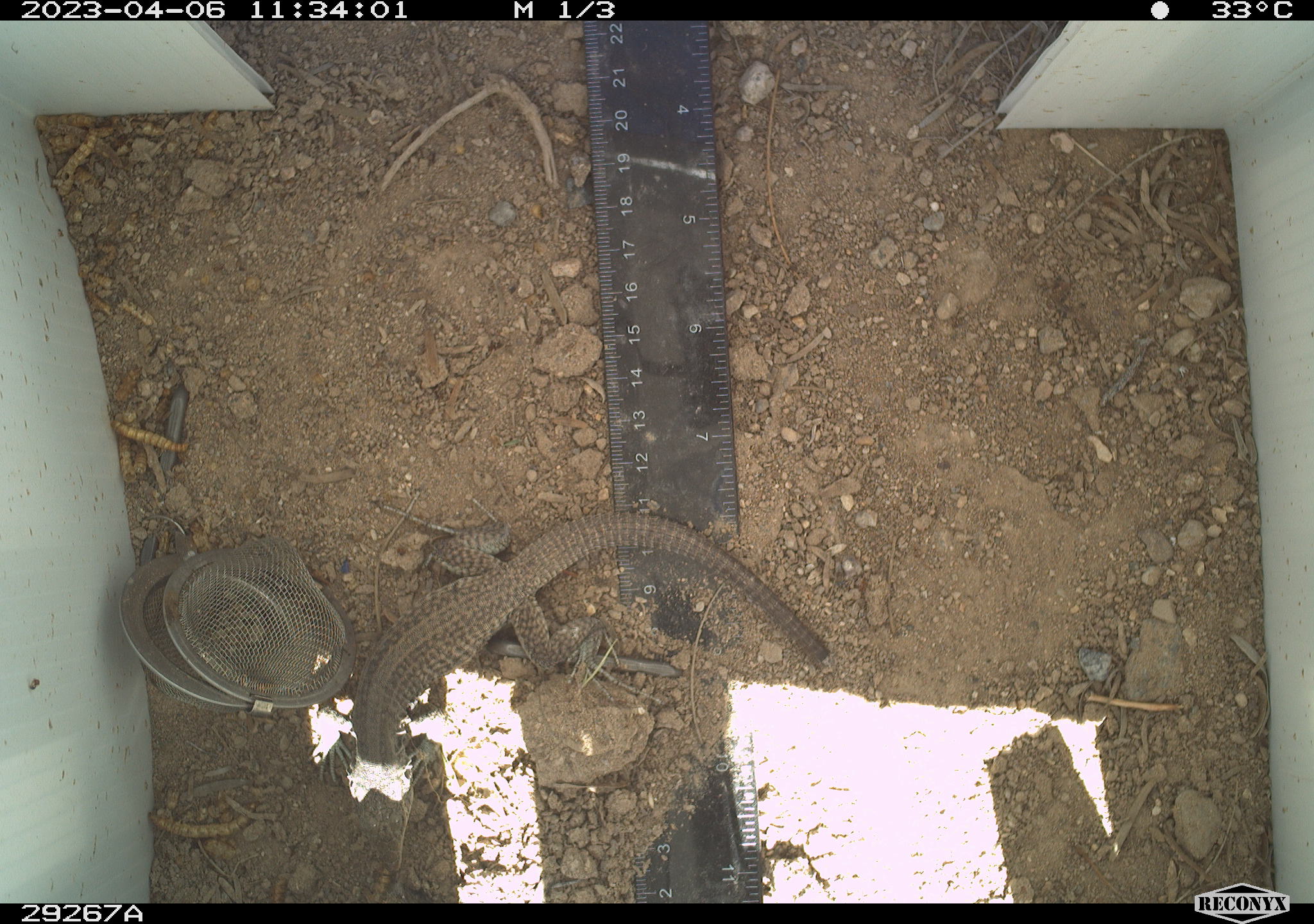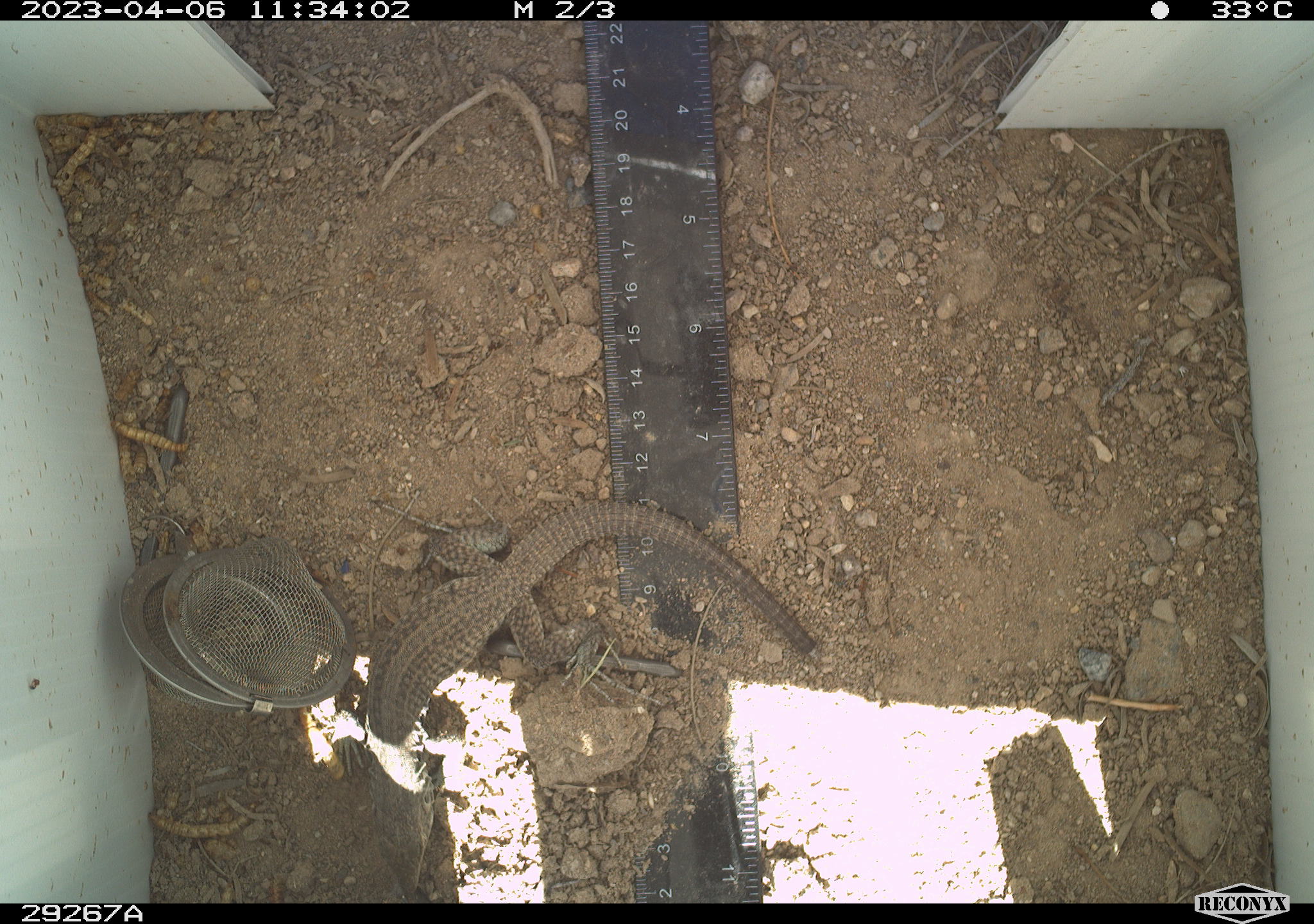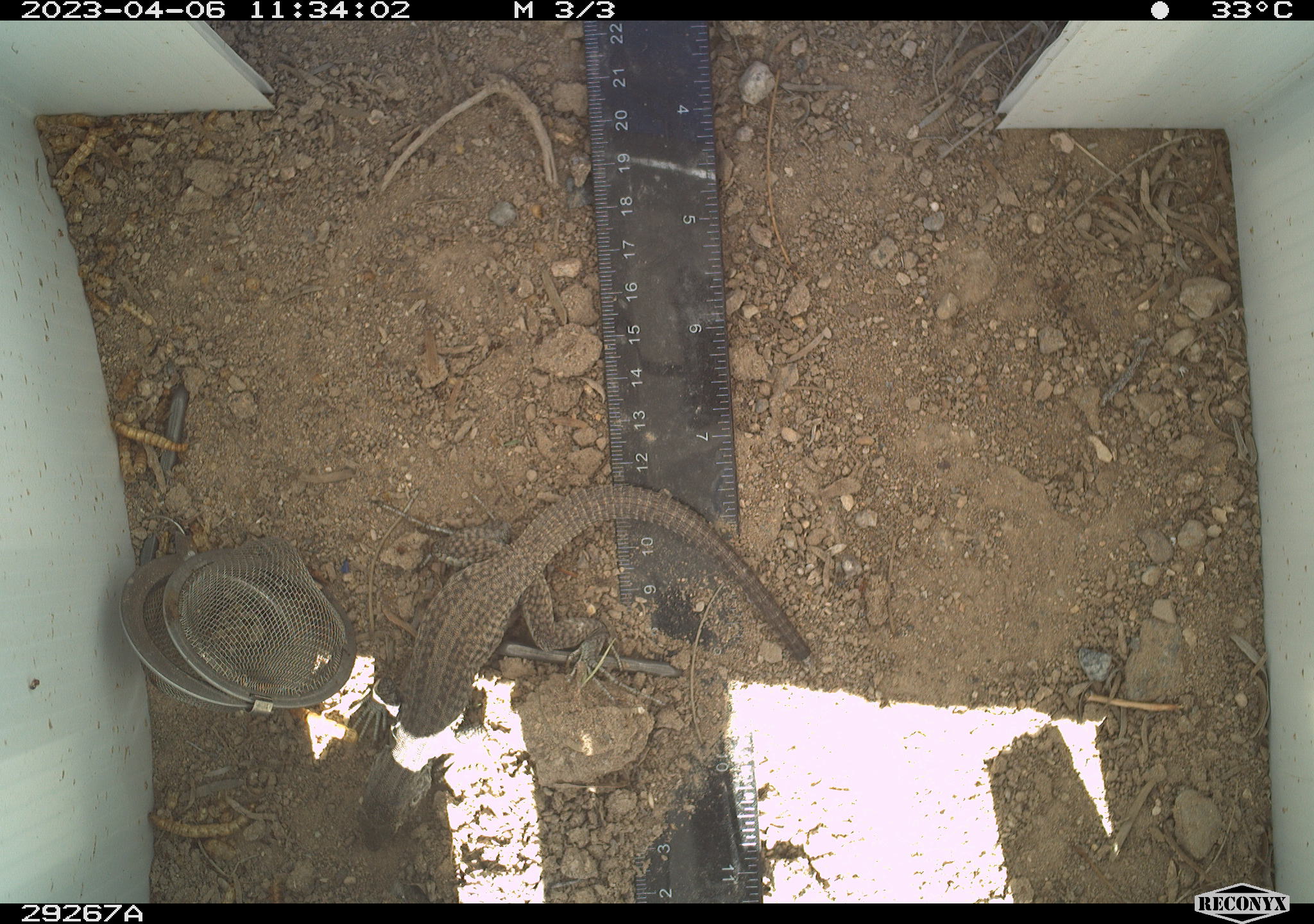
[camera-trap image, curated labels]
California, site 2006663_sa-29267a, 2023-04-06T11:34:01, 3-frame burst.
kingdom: Animalia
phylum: Chordata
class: Reptilia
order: Squamata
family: Teiidae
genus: Aspidoscelis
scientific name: Aspidoscelis tigris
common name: western whiptail